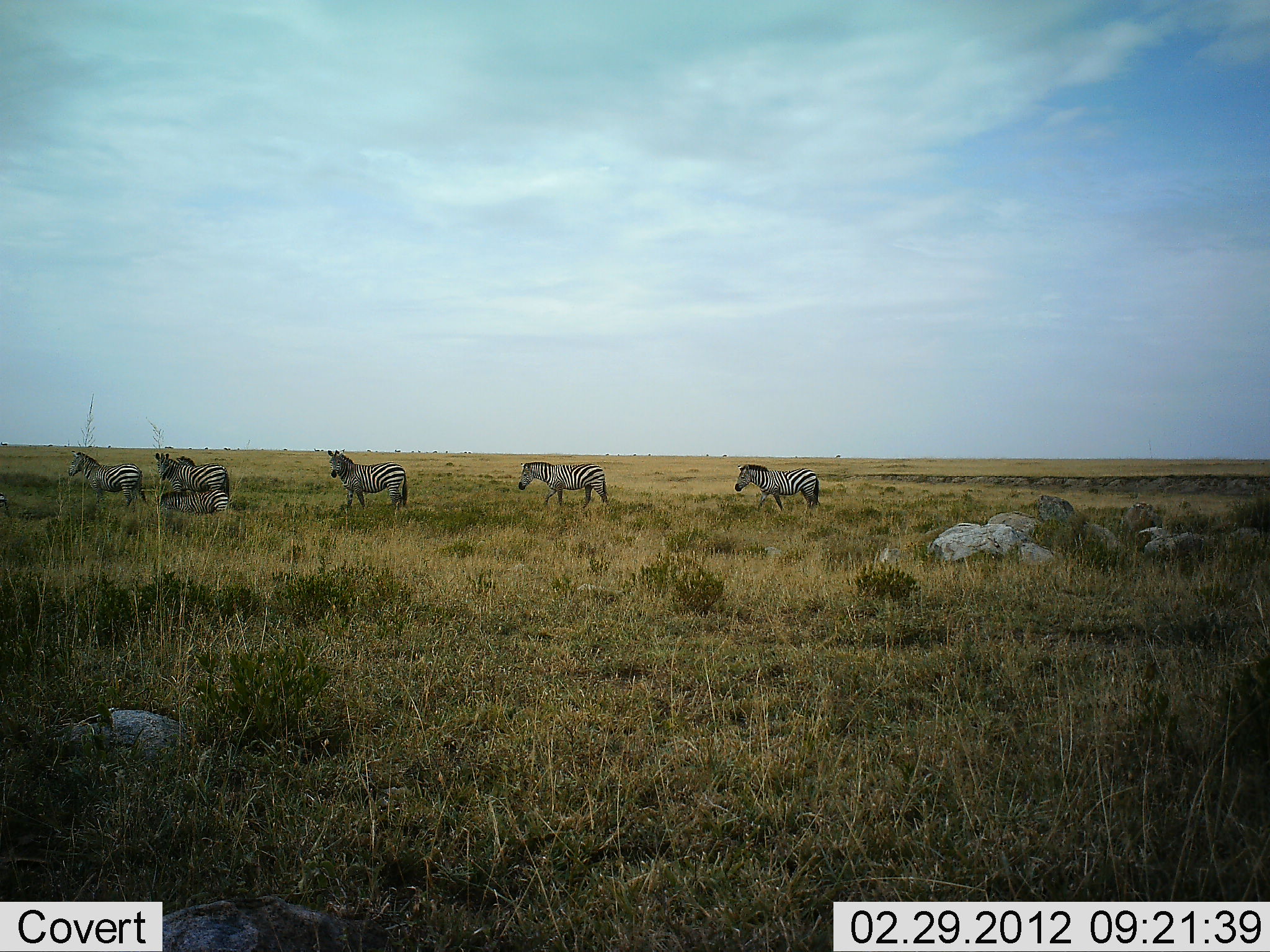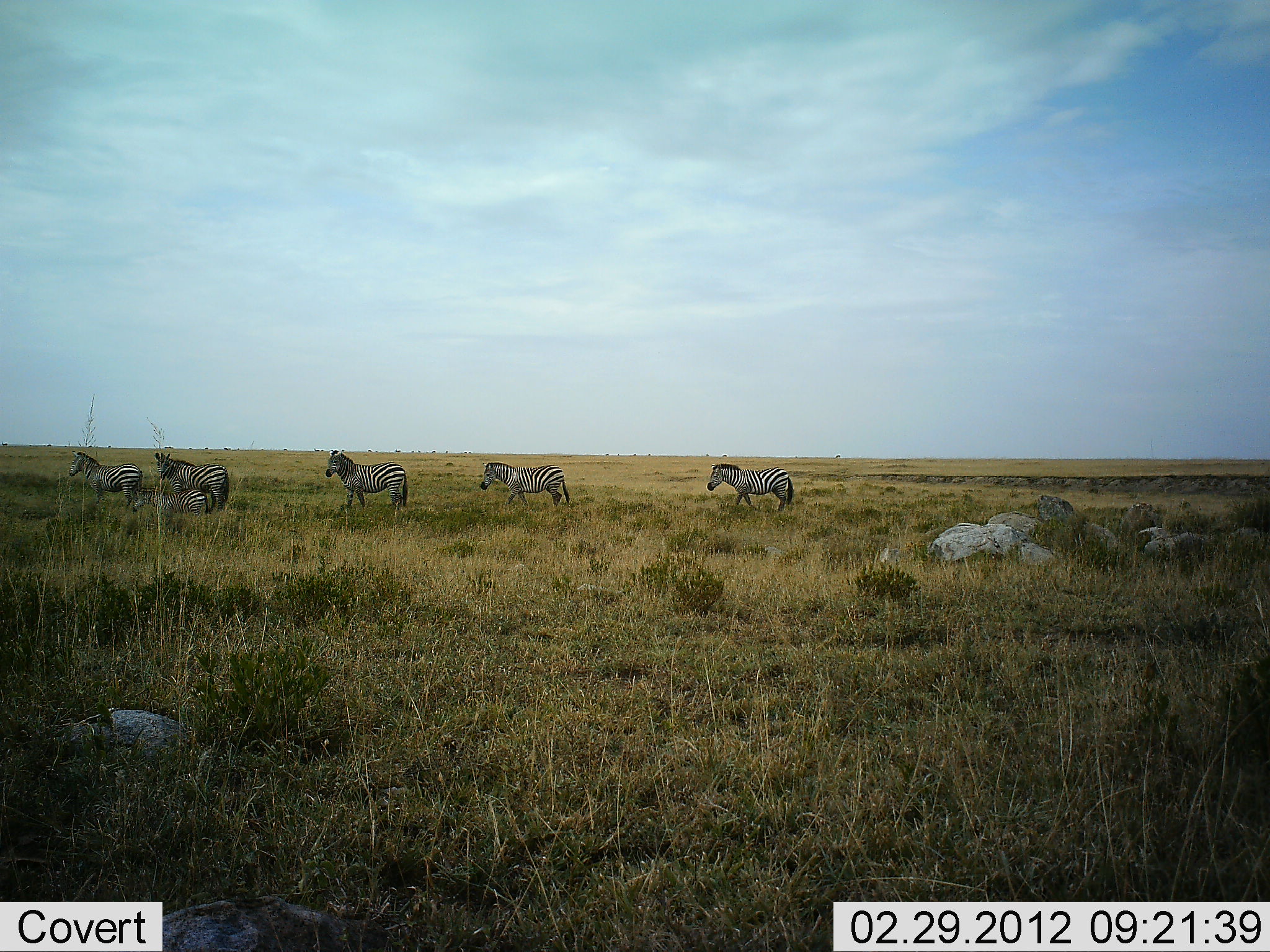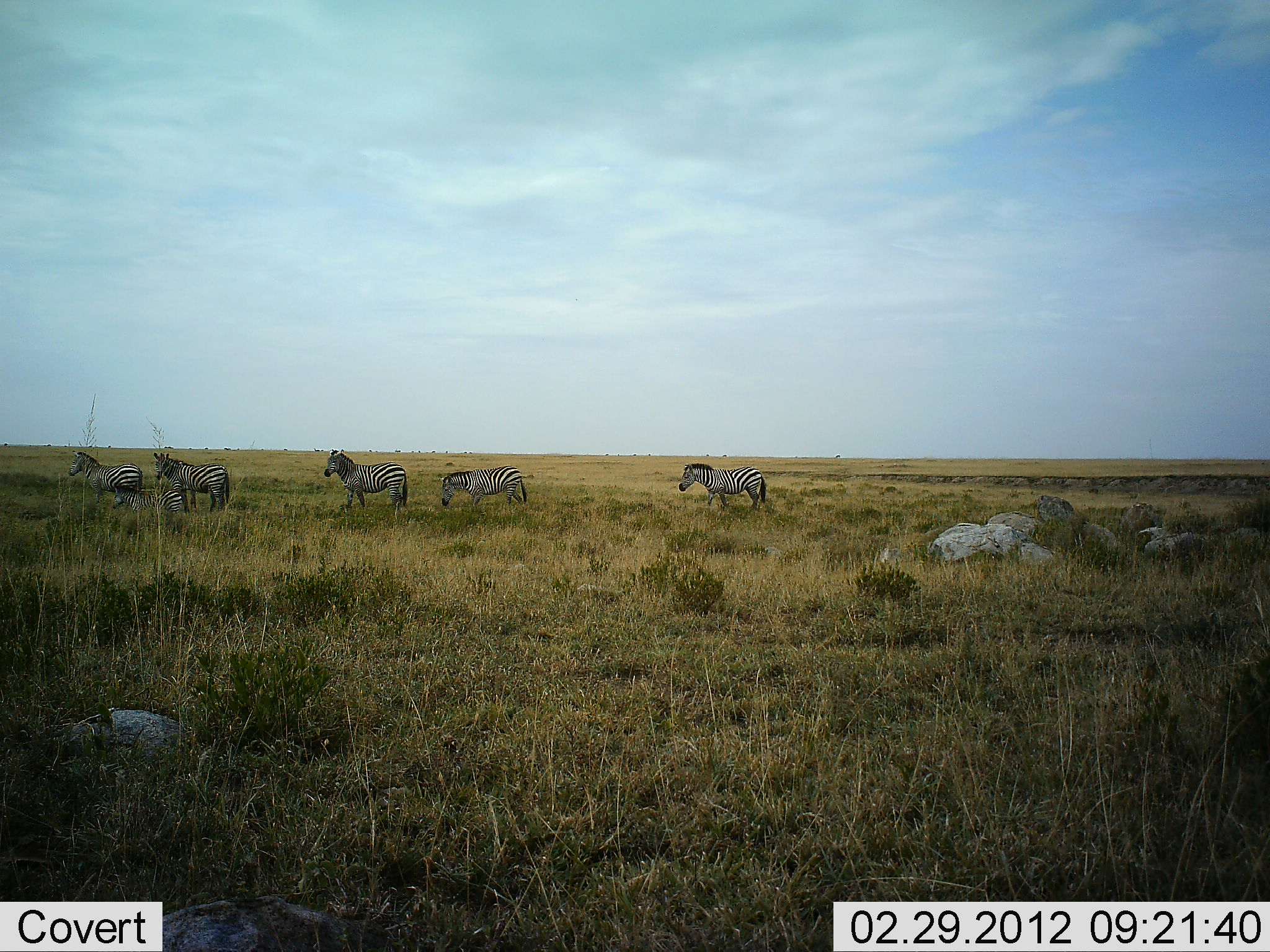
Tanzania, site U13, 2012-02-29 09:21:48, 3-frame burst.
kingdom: Animalia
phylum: Chordata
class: Mammalia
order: Perissodactyla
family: Equidae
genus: Equus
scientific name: Equus quagga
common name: plains zebra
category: zebra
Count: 6.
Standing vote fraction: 48%.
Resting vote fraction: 0%.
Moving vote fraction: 93%.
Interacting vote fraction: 3%.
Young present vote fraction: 38%.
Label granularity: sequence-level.